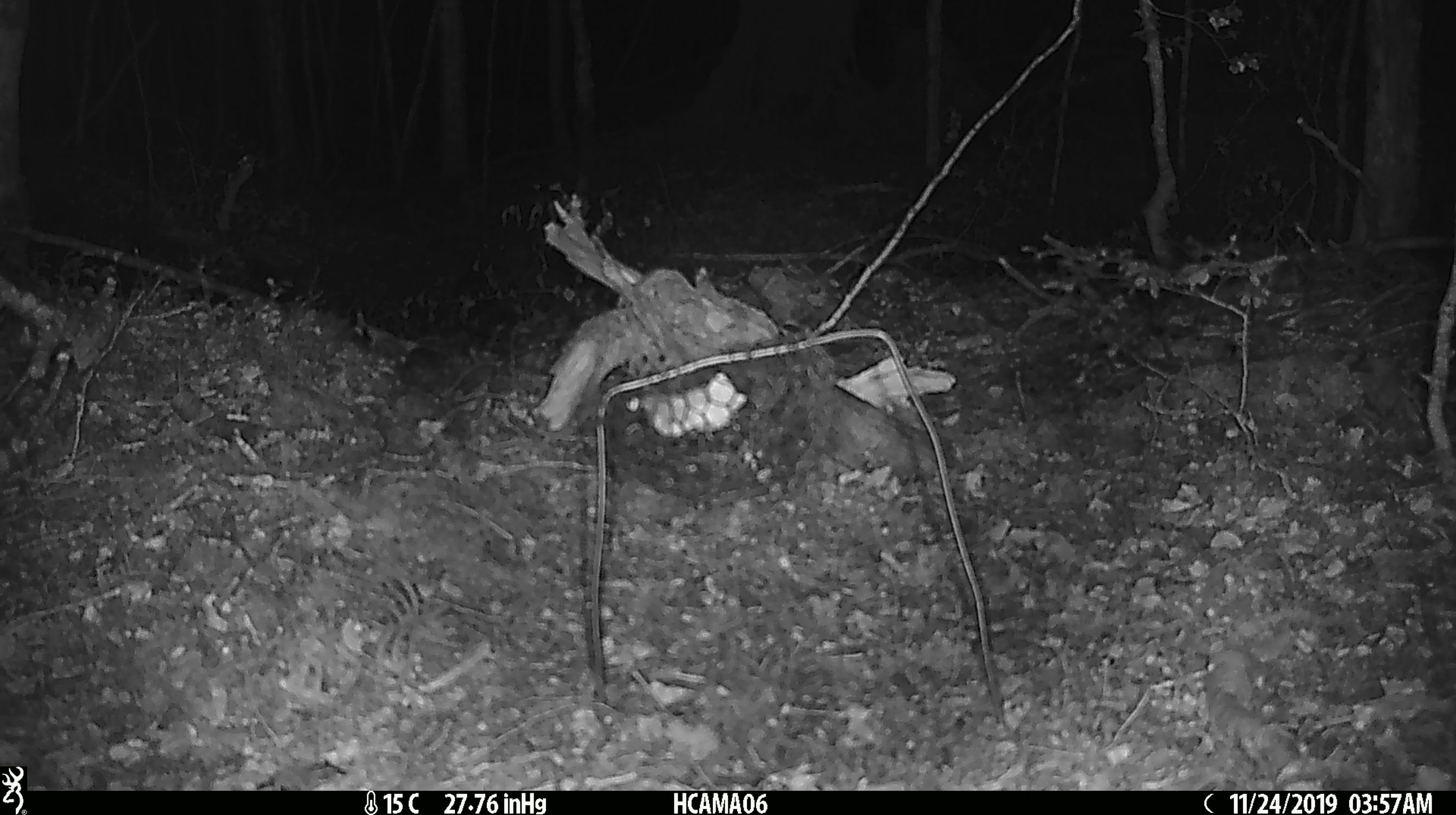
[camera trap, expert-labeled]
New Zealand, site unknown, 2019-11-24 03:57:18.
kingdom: Animalia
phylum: Chordata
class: Mammalia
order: Rodentia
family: Muridae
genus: Mus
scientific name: Mus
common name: mouse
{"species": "mouse (Mus)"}